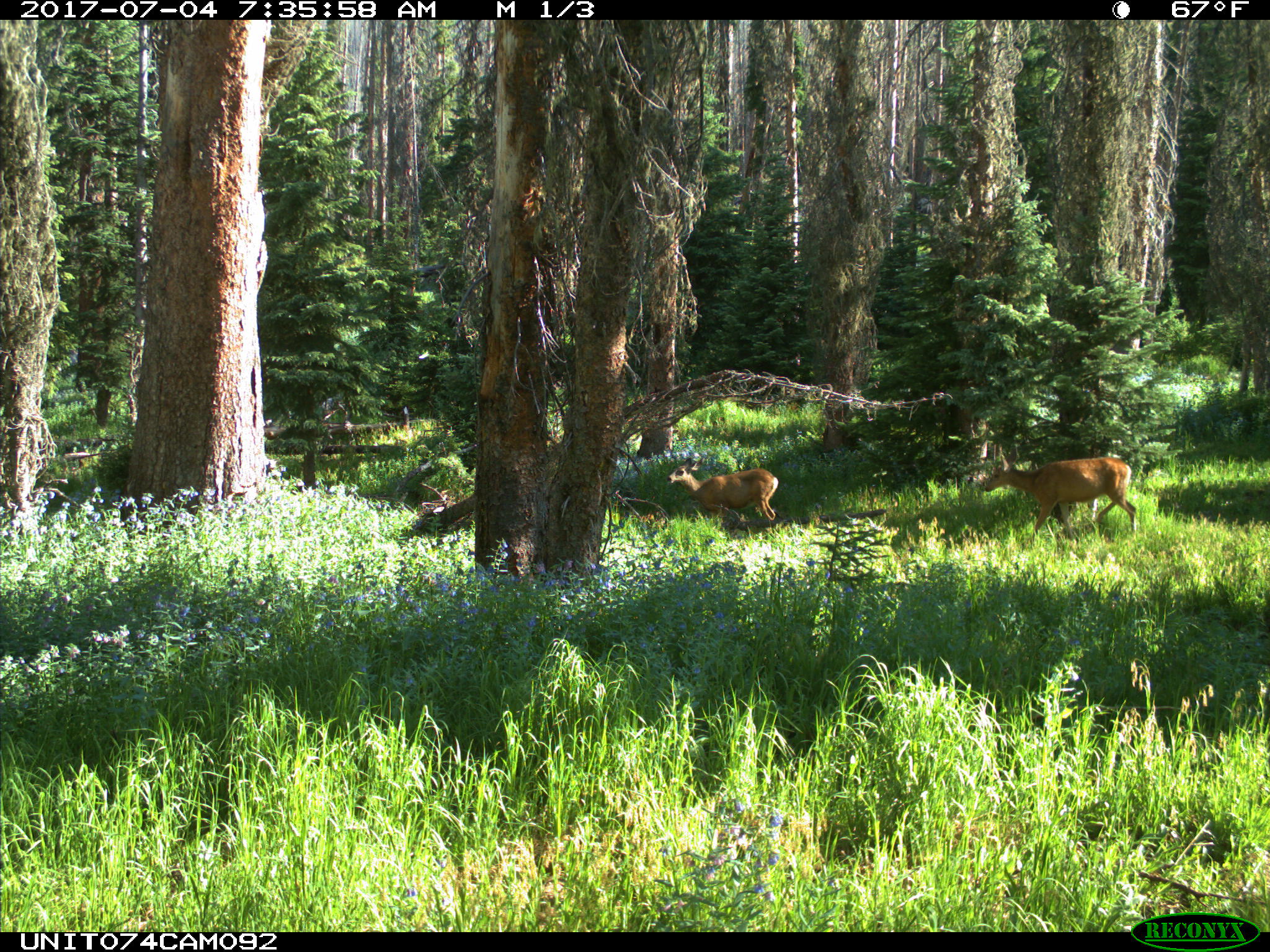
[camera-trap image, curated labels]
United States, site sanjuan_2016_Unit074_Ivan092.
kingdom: Animalia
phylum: Chordata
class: Mammalia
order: Artiodactyla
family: Cervidae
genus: Odocoileus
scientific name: Odocoileus hemionus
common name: mule deer